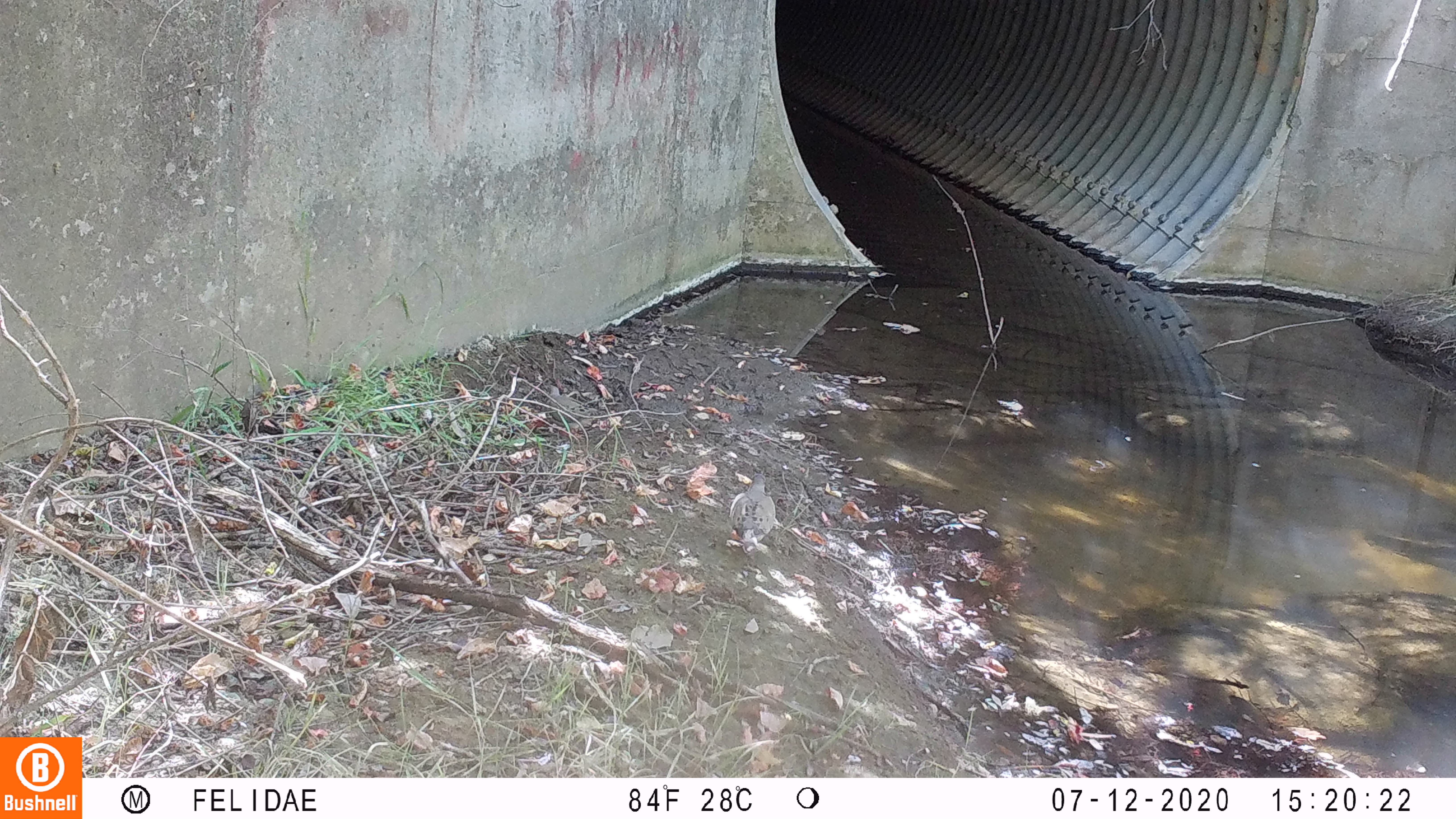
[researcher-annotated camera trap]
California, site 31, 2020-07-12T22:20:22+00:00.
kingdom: Animalia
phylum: Chordata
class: Aves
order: Columbiformes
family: Columbidae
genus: Zenaida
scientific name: Zenaida macroura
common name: mourning dove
Mourning dove (Zenaida macroura).